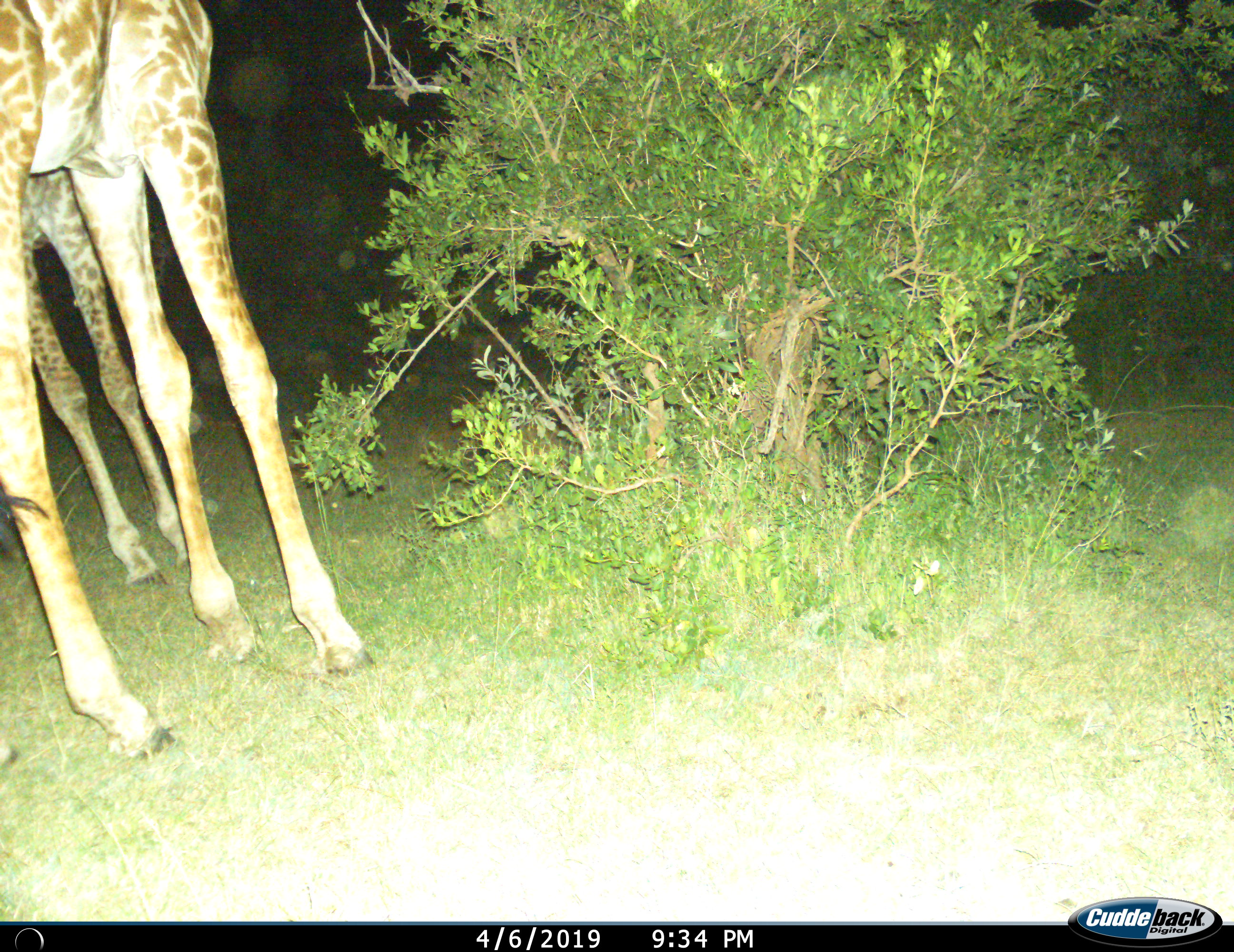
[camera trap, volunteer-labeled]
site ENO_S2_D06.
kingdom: Animalia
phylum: Chordata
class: Mammalia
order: Artiodactyla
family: Giraffidae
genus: Giraffa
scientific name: Giraffa camelopardalis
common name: giraffe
Giraffe (Giraffa camelopardalis), count 2. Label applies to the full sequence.